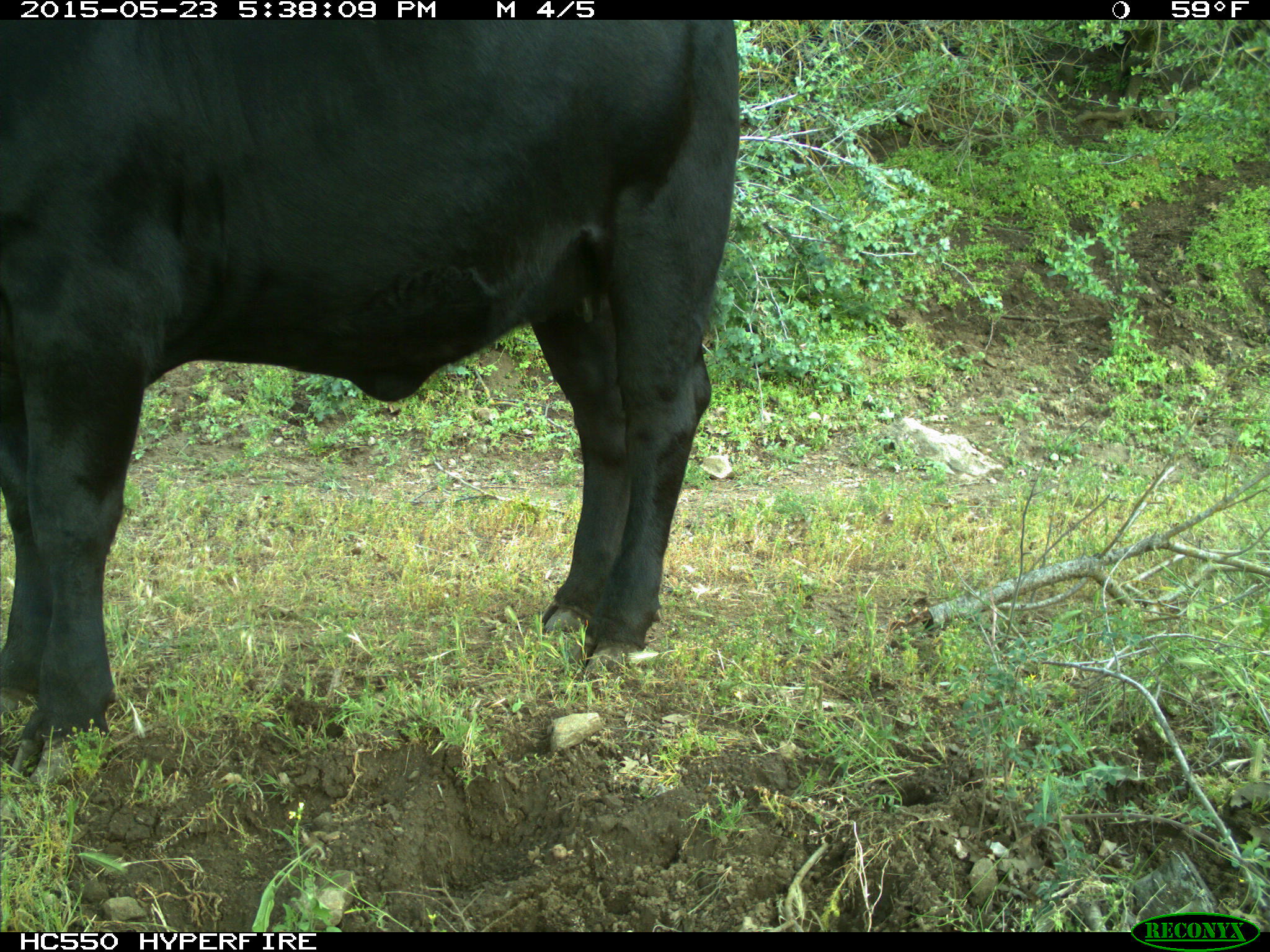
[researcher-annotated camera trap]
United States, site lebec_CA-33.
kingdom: Animalia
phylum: Chordata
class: Mammalia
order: Artiodactyla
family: Bovidae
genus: Bos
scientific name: Bos taurus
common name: domestic cow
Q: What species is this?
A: Bos taurus (domestic cow).